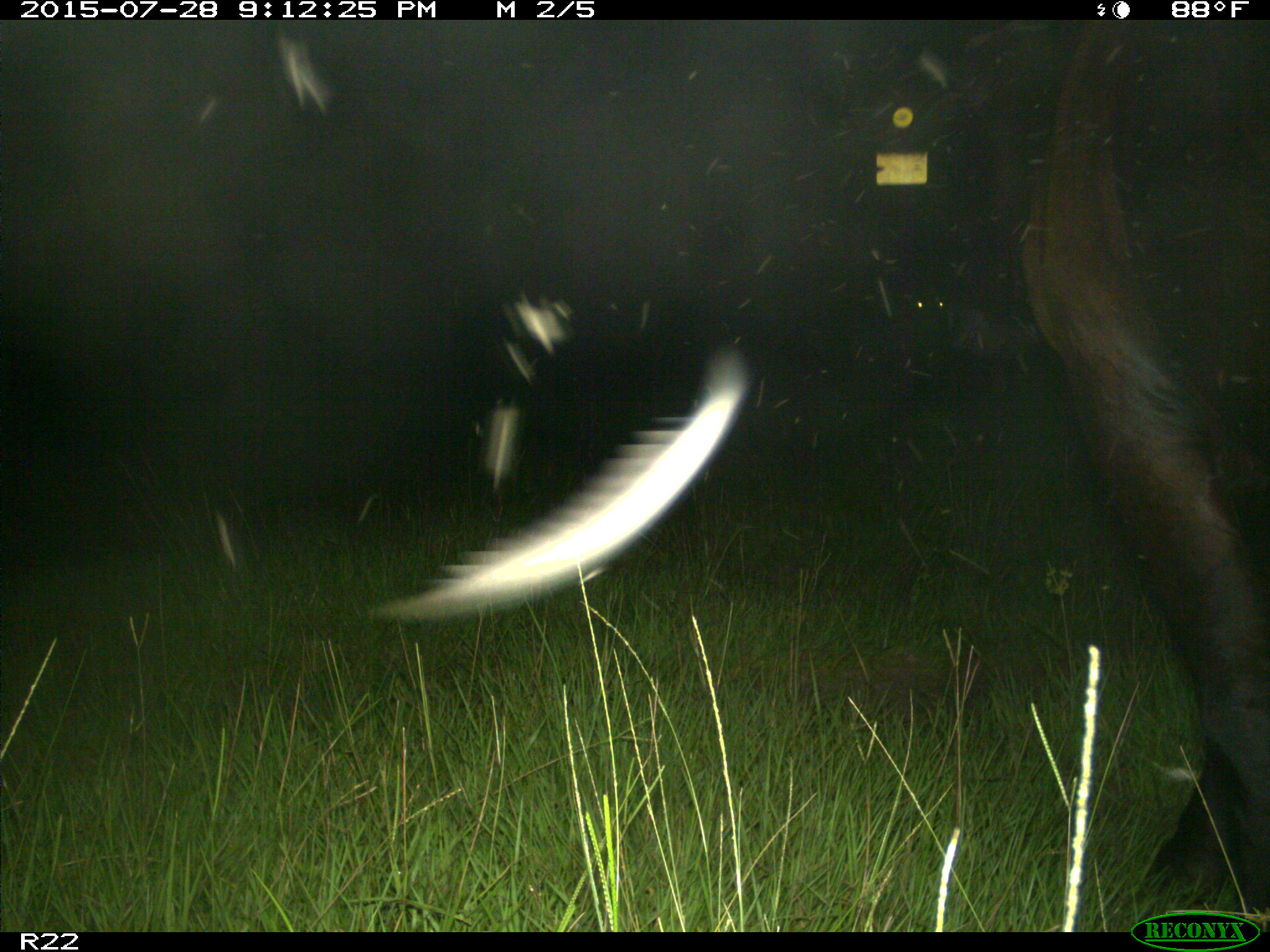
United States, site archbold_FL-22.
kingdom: Animalia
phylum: Chordata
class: Mammalia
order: Artiodactyla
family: Bovidae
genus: Bos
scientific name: Bos taurus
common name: domestic cow